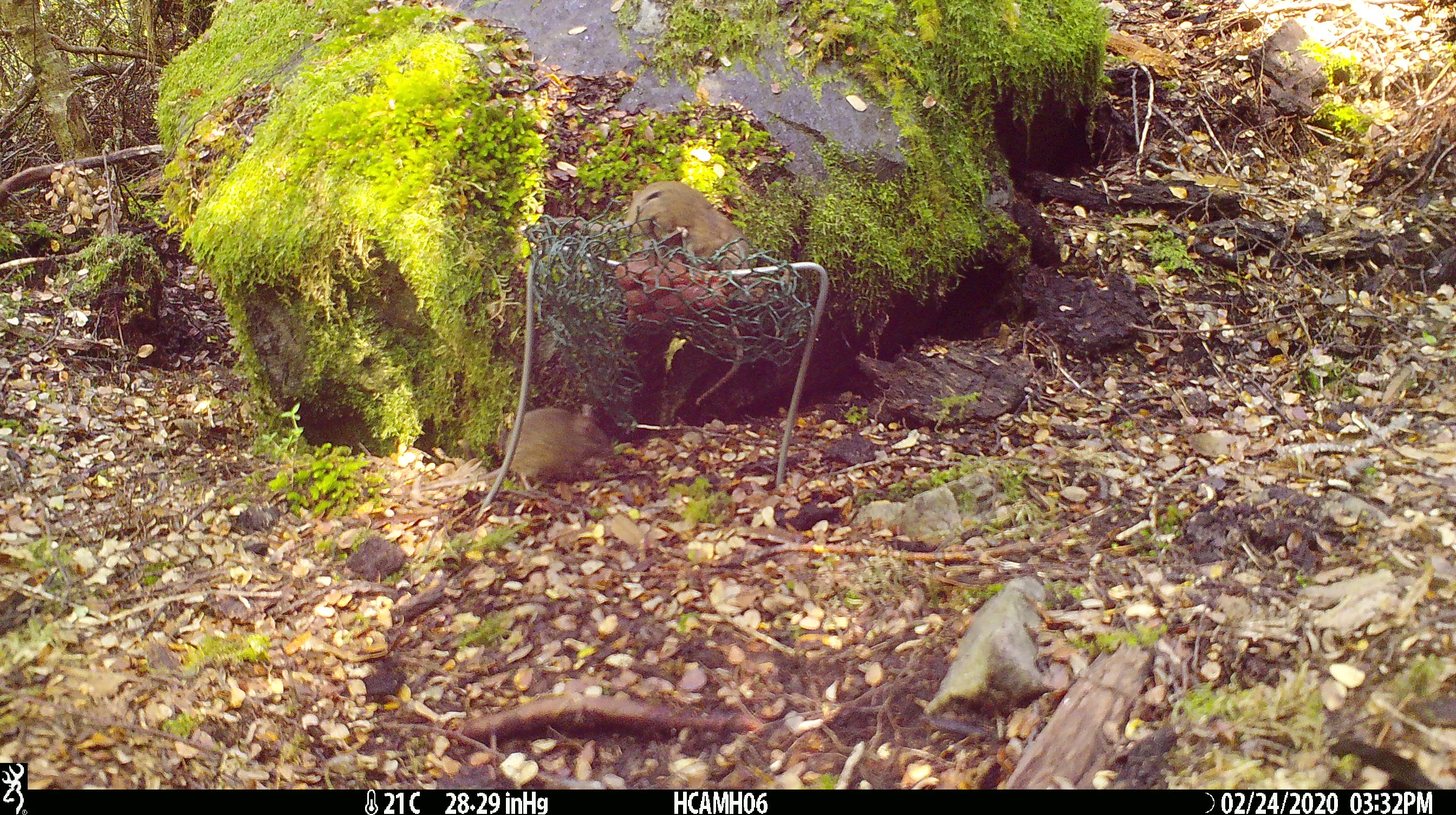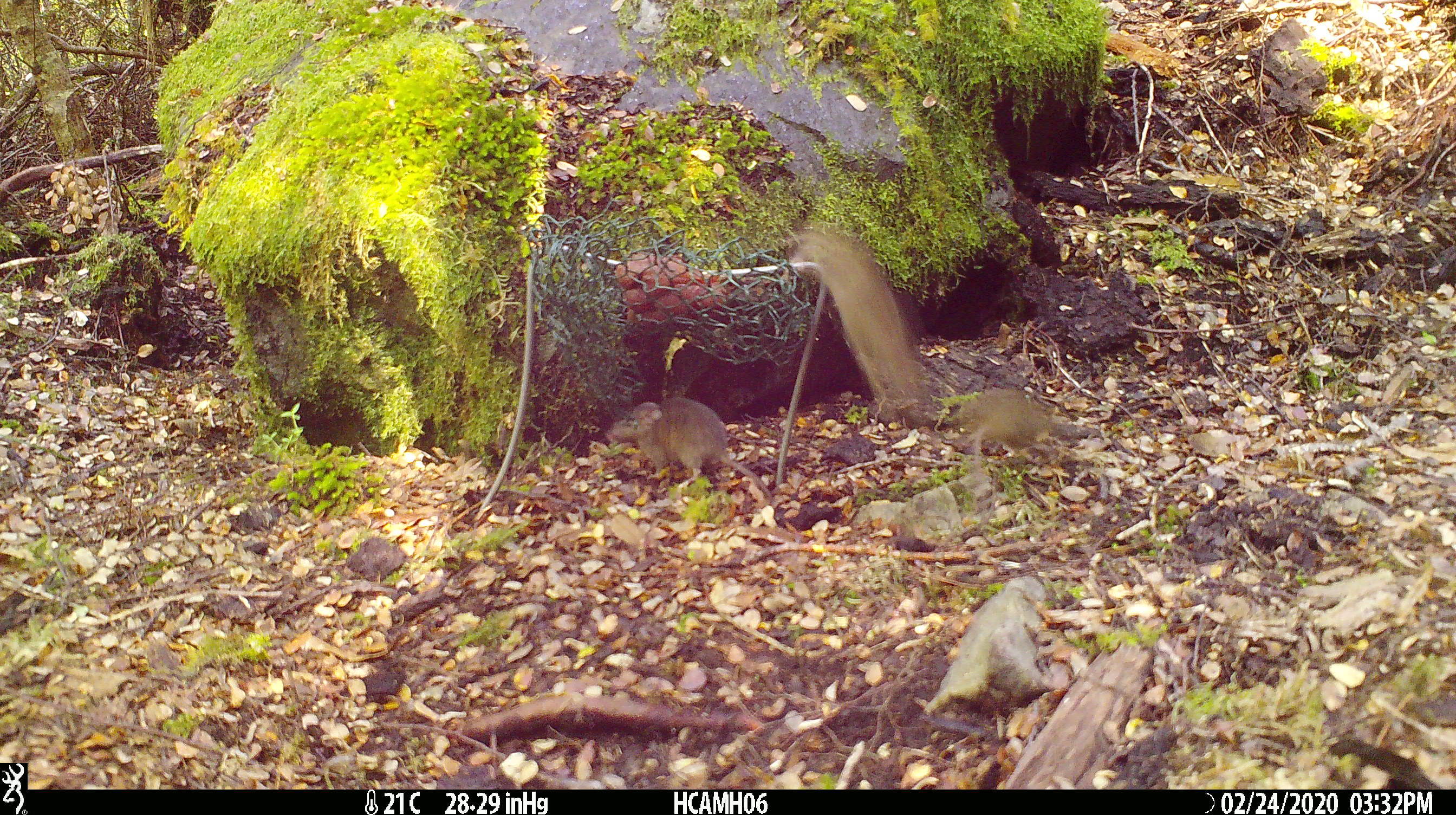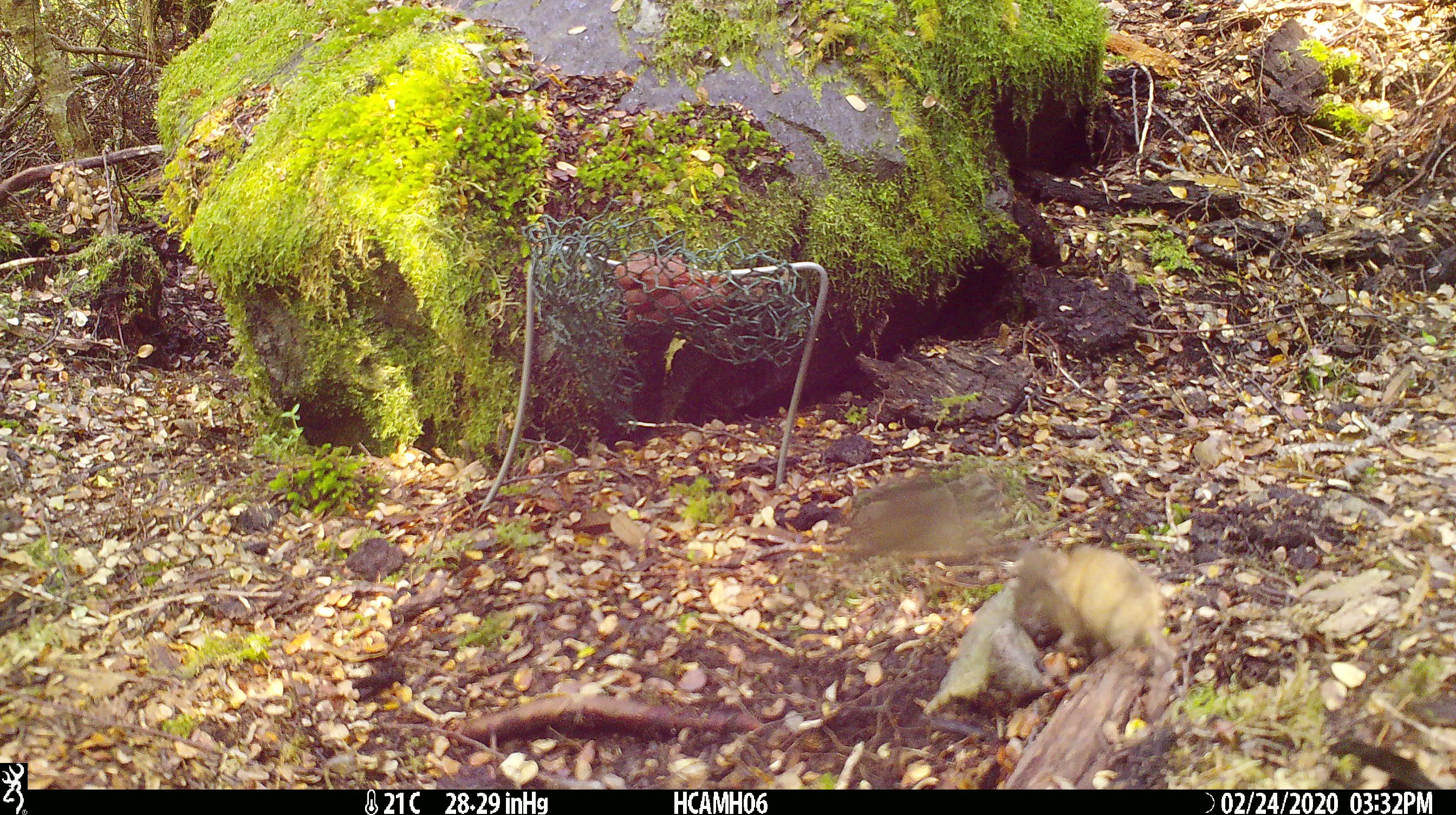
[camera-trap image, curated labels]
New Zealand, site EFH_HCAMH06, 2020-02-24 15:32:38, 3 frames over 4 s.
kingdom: Animalia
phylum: Chordata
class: Mammalia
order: Rodentia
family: Muridae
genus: Mus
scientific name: Mus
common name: mouse